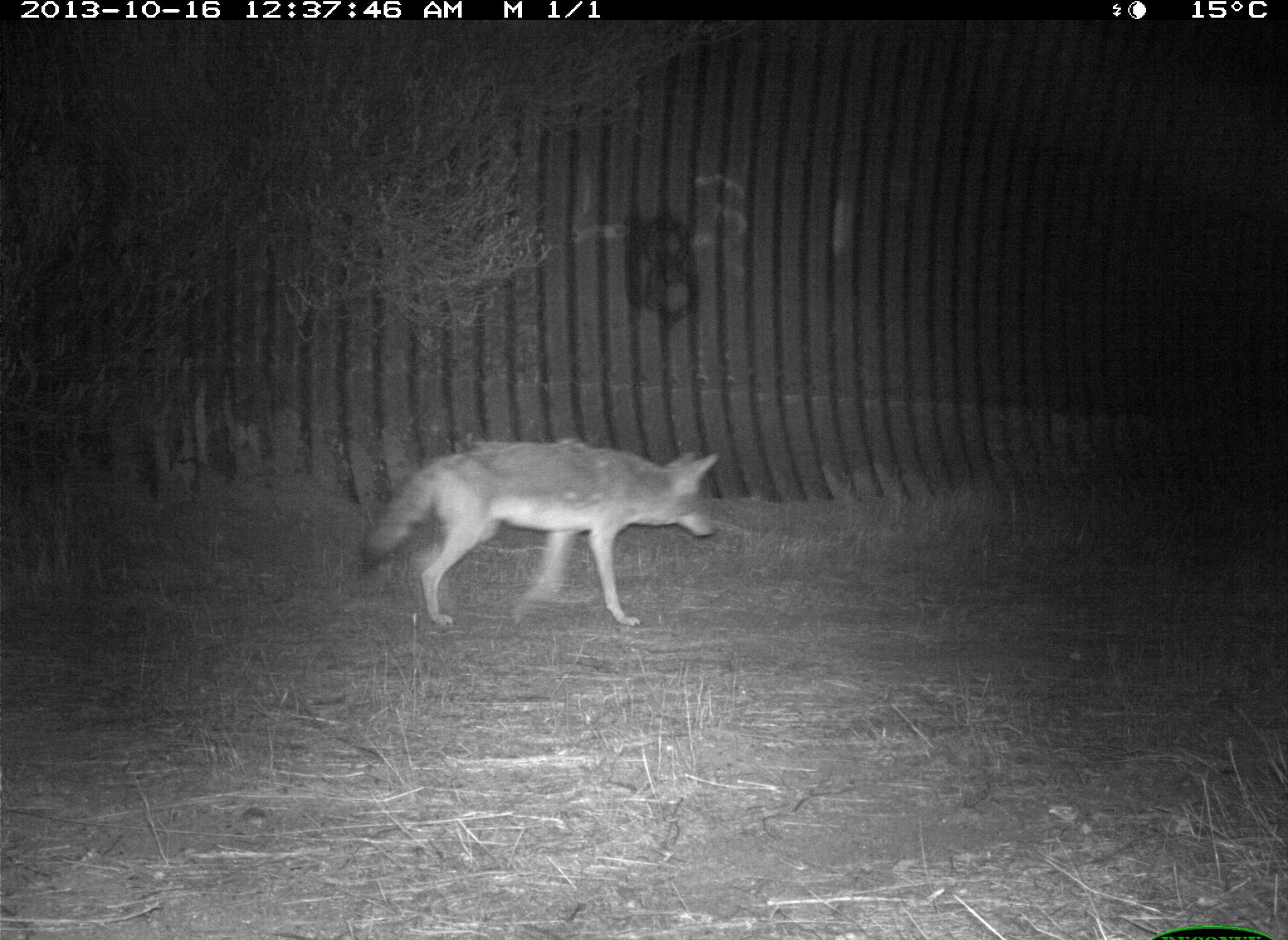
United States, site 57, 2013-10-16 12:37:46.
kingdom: Animalia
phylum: Chordata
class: Mammalia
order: Carnivora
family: Canidae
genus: Canis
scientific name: Canis latrans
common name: coyote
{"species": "coyote (Canis latrans)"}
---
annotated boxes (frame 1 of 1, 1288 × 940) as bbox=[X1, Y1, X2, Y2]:
coyote: bbox=[356, 437, 722, 631]